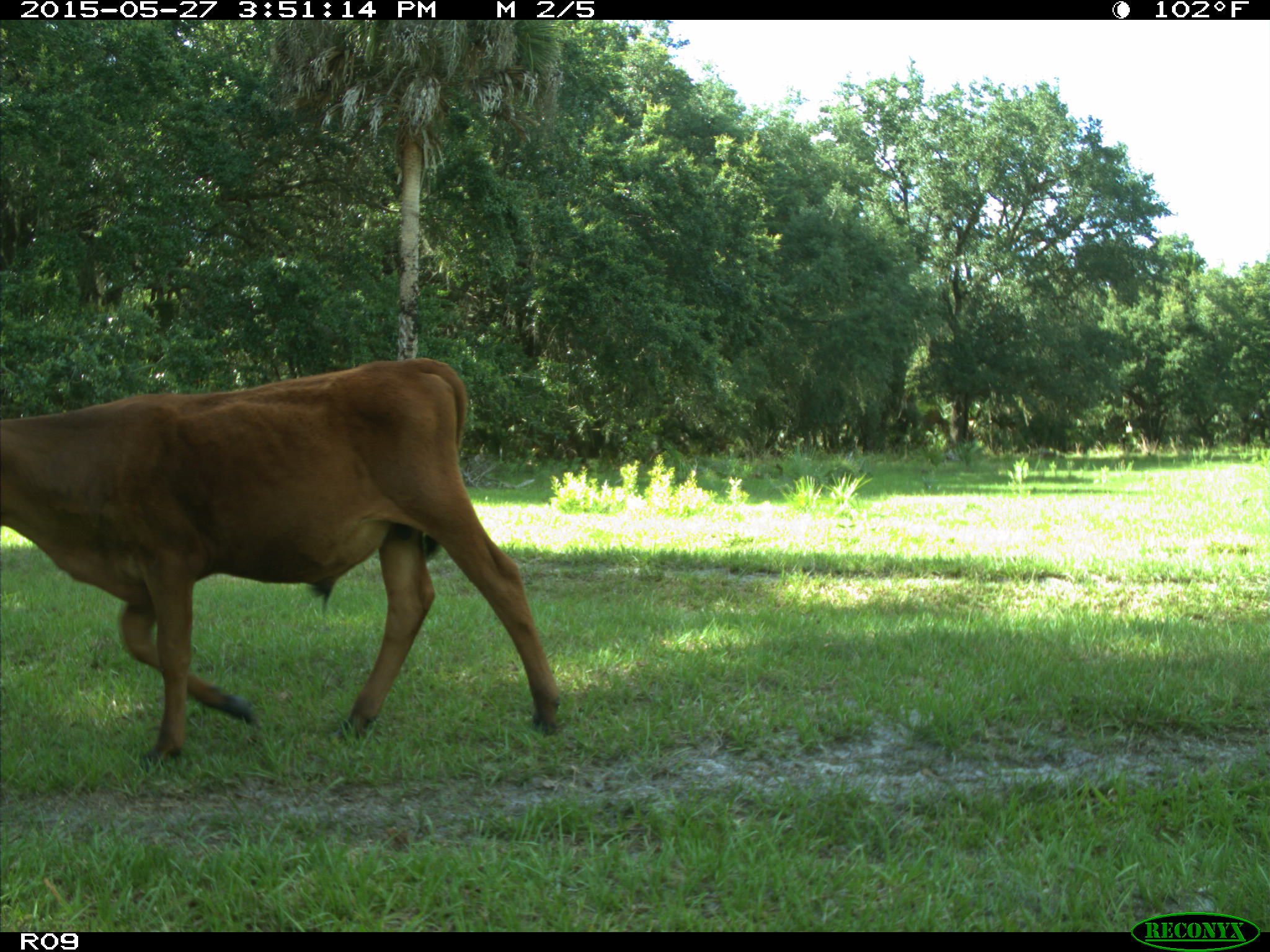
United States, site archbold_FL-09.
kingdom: Animalia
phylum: Chordata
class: Mammalia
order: Artiodactyla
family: Bovidae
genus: Bos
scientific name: Bos taurus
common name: domestic cow